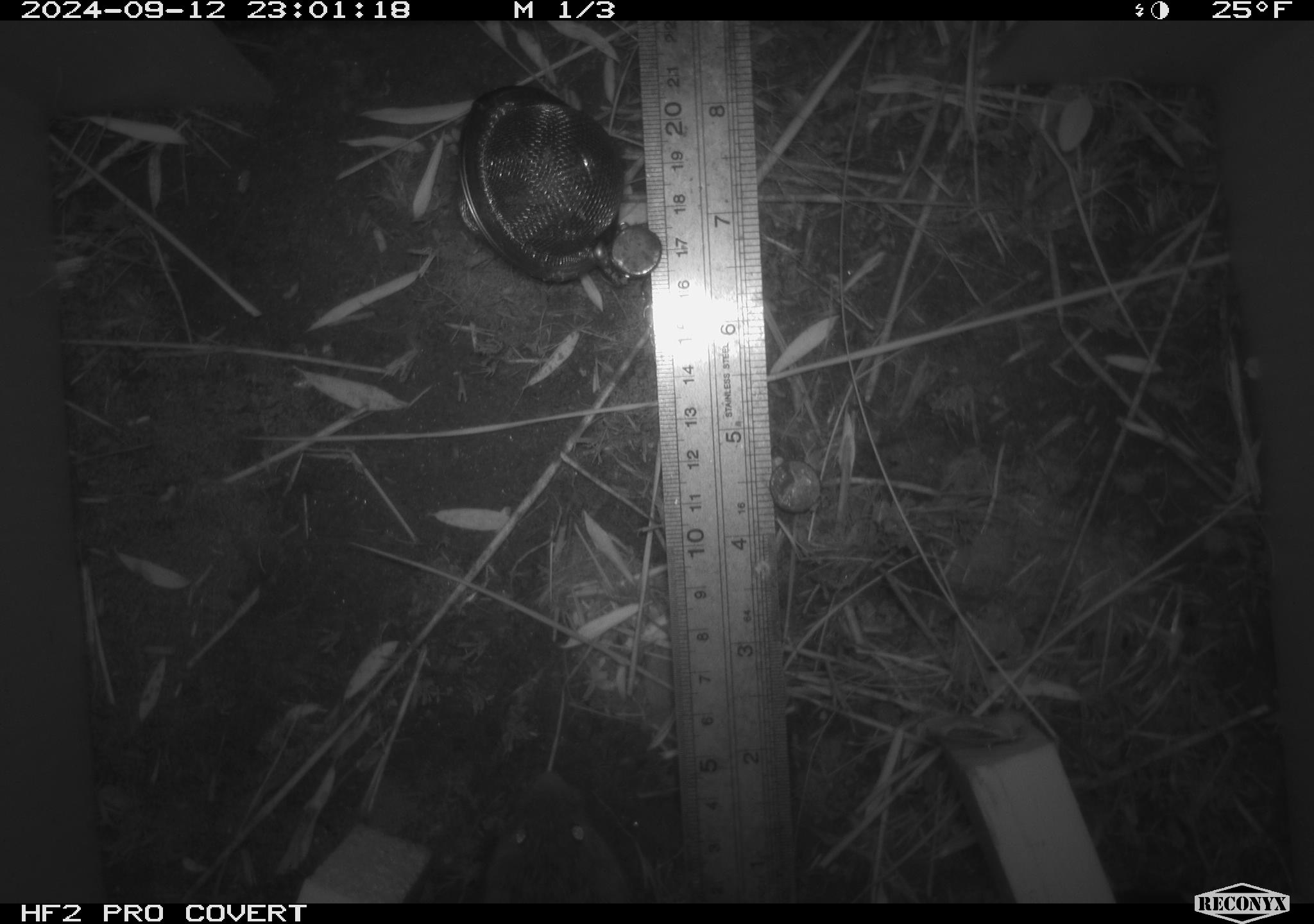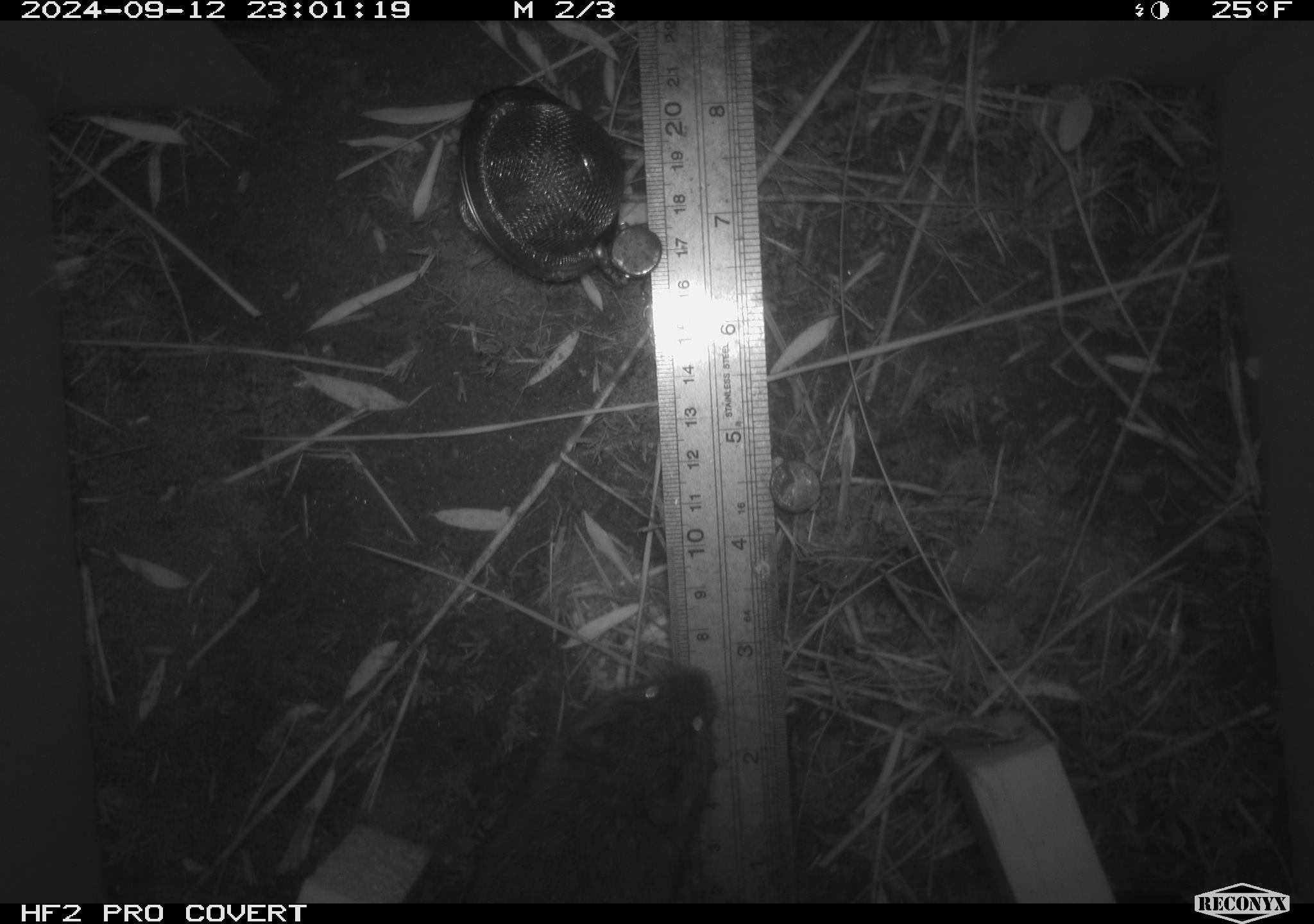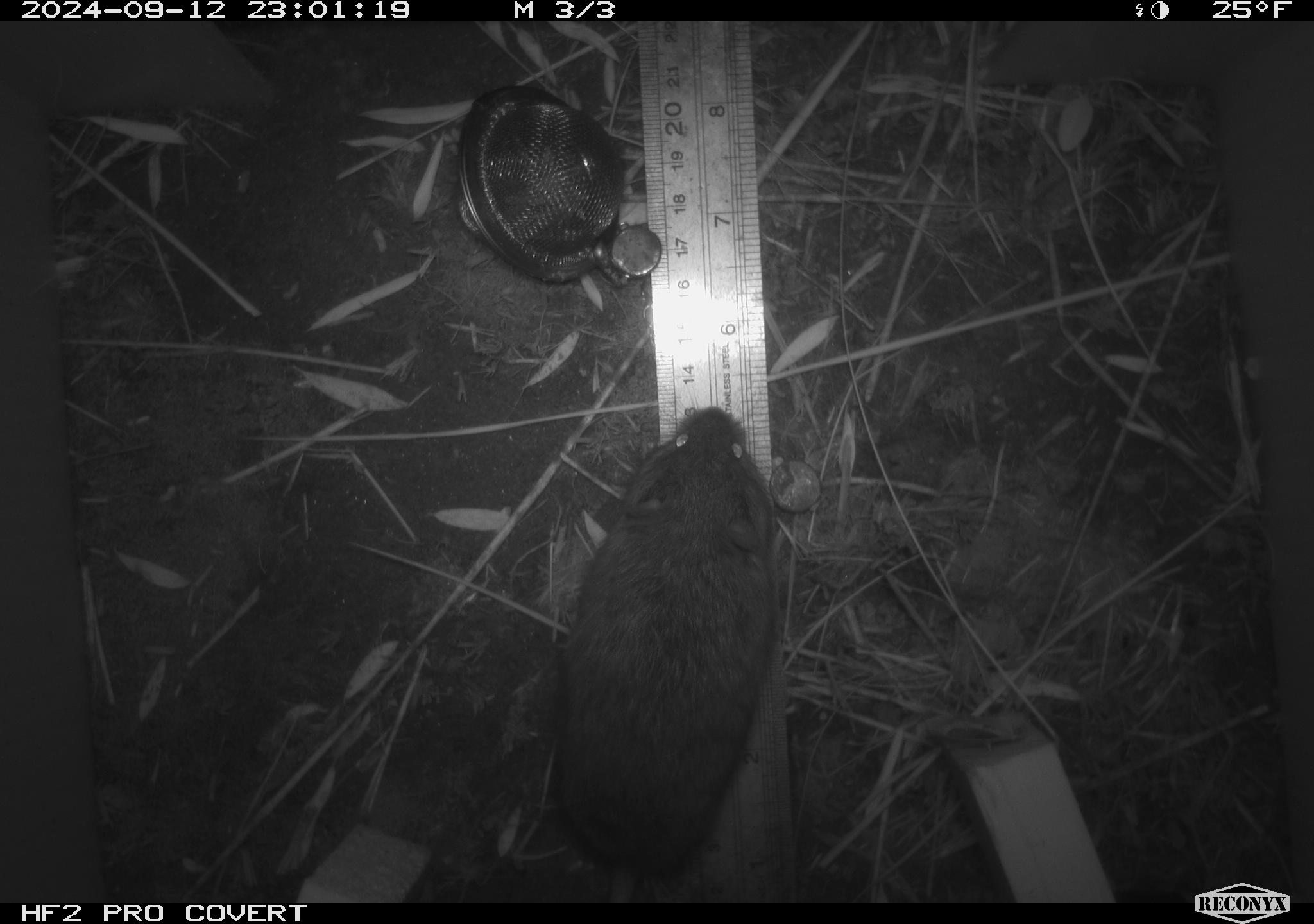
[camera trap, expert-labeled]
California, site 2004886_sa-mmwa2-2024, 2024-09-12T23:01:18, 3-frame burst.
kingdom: Animalia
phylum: Chordata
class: Mammalia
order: Rodentia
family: Cricetidae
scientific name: Arvicolinae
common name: voles, lemmings, and muskrats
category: arvicolinae subfamily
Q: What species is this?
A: Arvicolinae subfamily (voles, lemmings, and muskrats) (Arvicolinae).